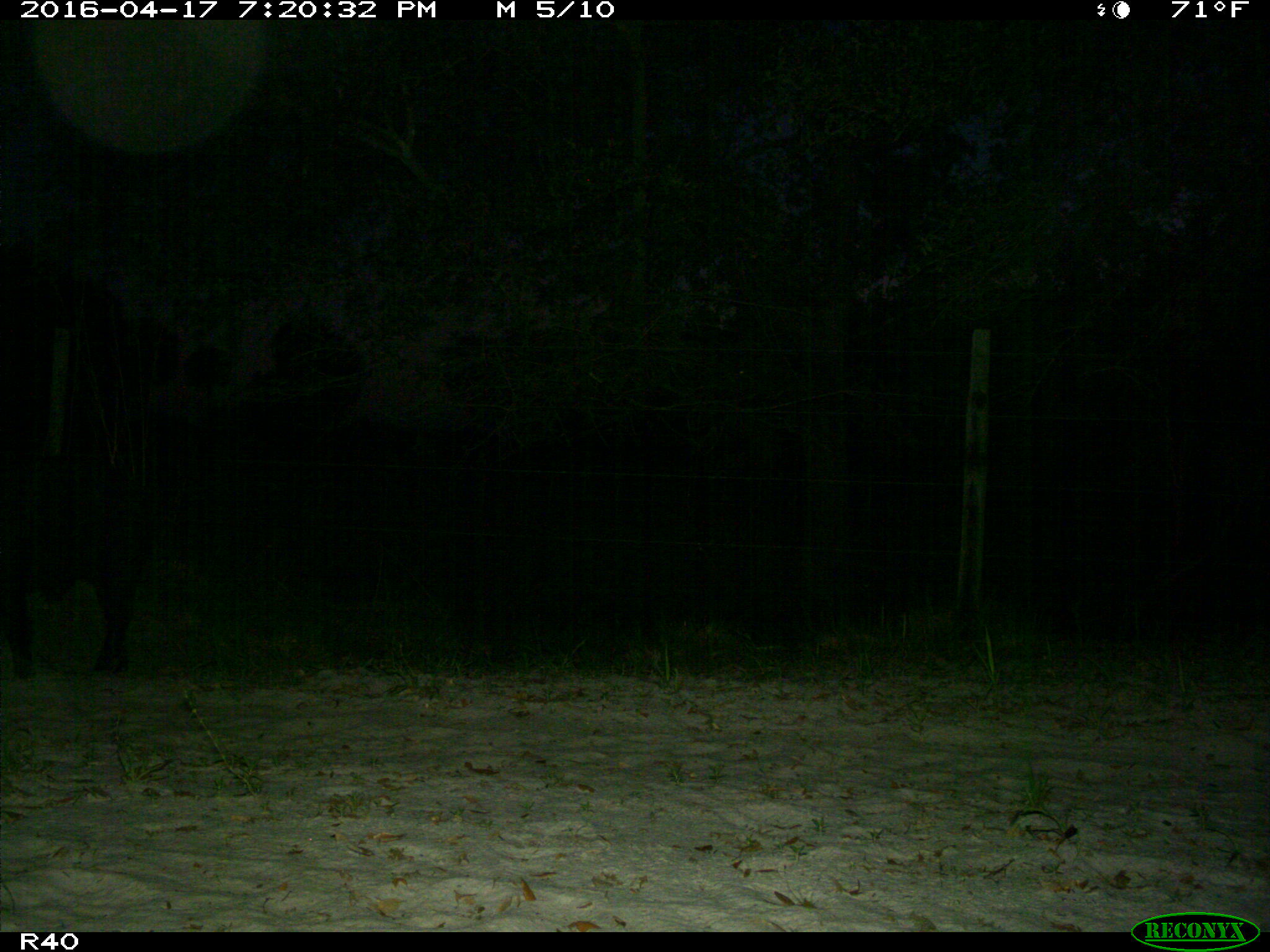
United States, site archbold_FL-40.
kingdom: Animalia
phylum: Chordata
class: Mammalia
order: Artiodactyla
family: Suidae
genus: Sus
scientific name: Sus scrofa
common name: wild boar